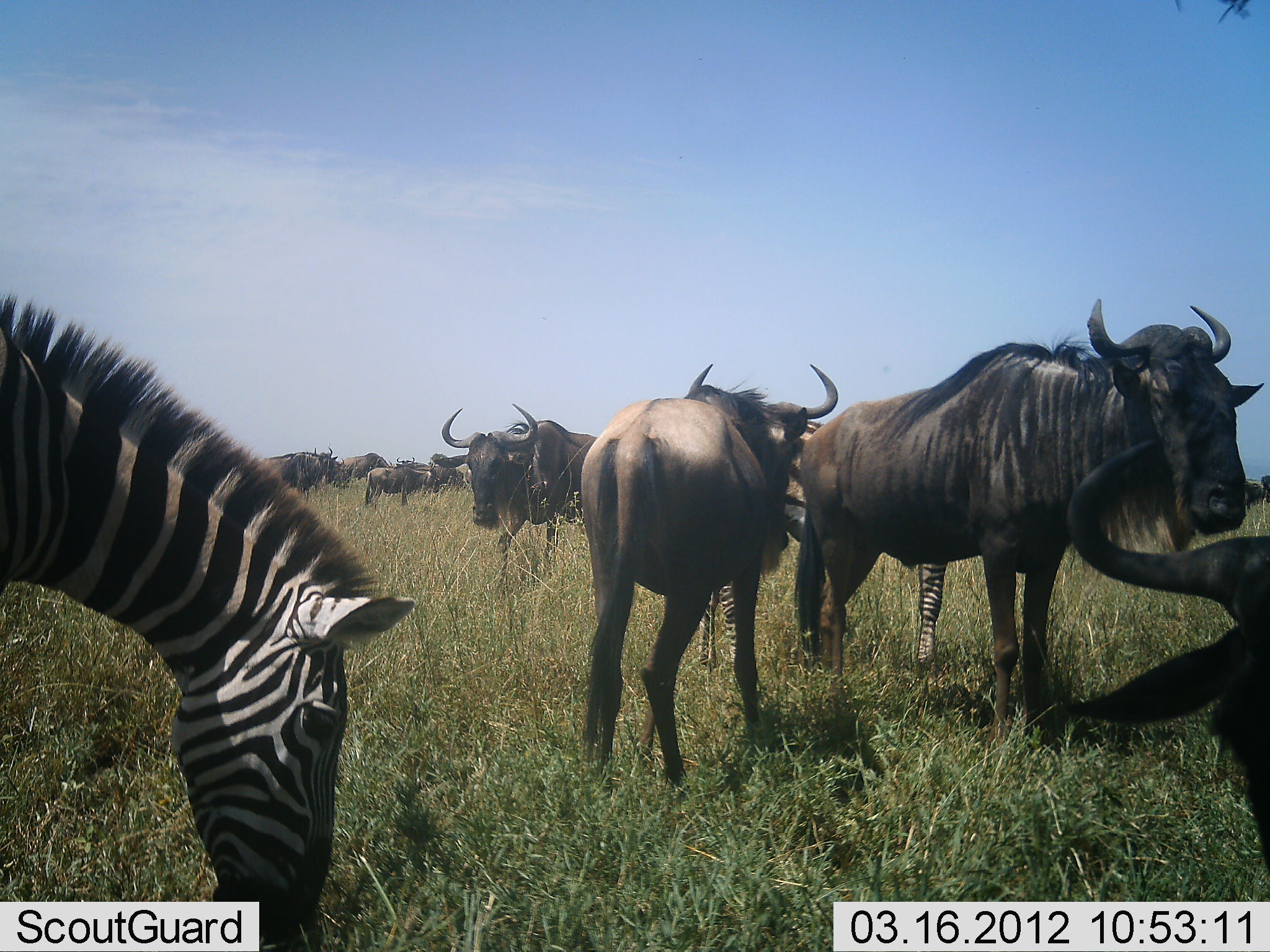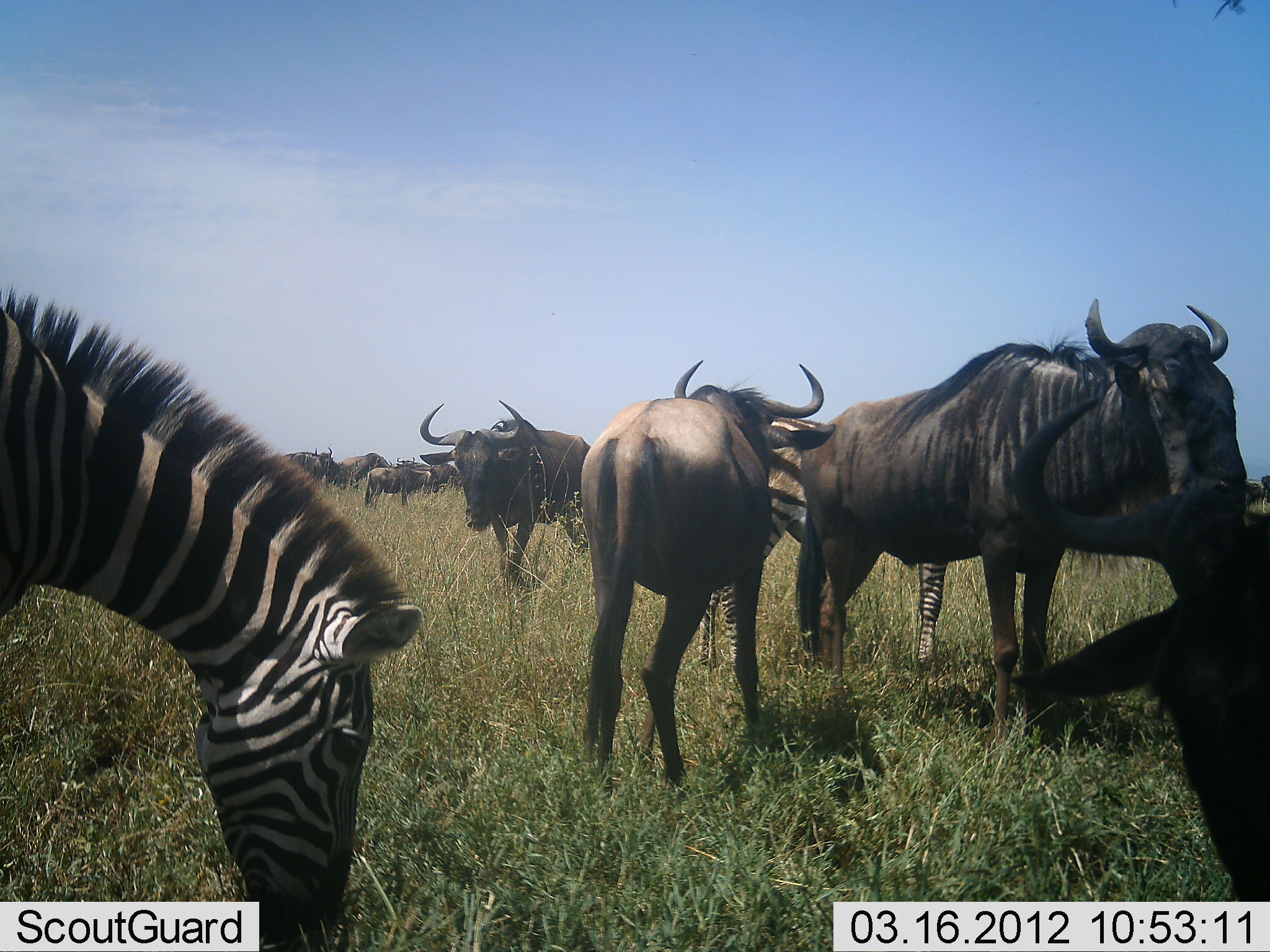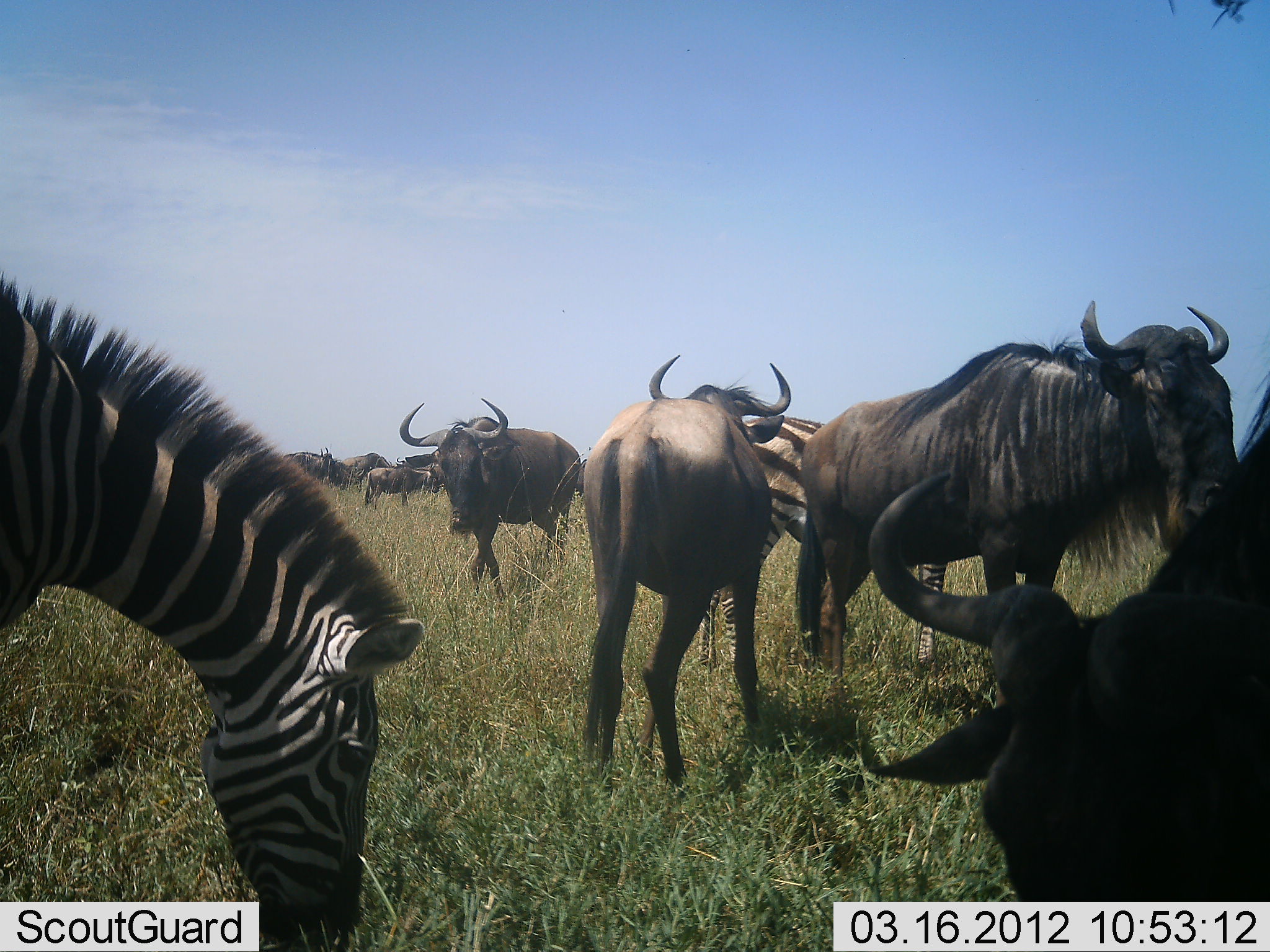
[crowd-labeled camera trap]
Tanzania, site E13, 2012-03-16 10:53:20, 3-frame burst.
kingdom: Animalia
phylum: Chordata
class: Mammalia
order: Artiodactyla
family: Bovidae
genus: Connochaetes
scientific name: Connochaetes taurinus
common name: blue wildebeest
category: wildebeest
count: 9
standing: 86%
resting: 19%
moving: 33%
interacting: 14%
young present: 10%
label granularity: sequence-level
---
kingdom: Animalia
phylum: Chordata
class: Mammalia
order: Perissodactyla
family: Equidae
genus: Equus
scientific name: Equus quagga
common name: plains zebra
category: zebra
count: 2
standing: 67%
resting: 0%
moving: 0%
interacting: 5%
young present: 0%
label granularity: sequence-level